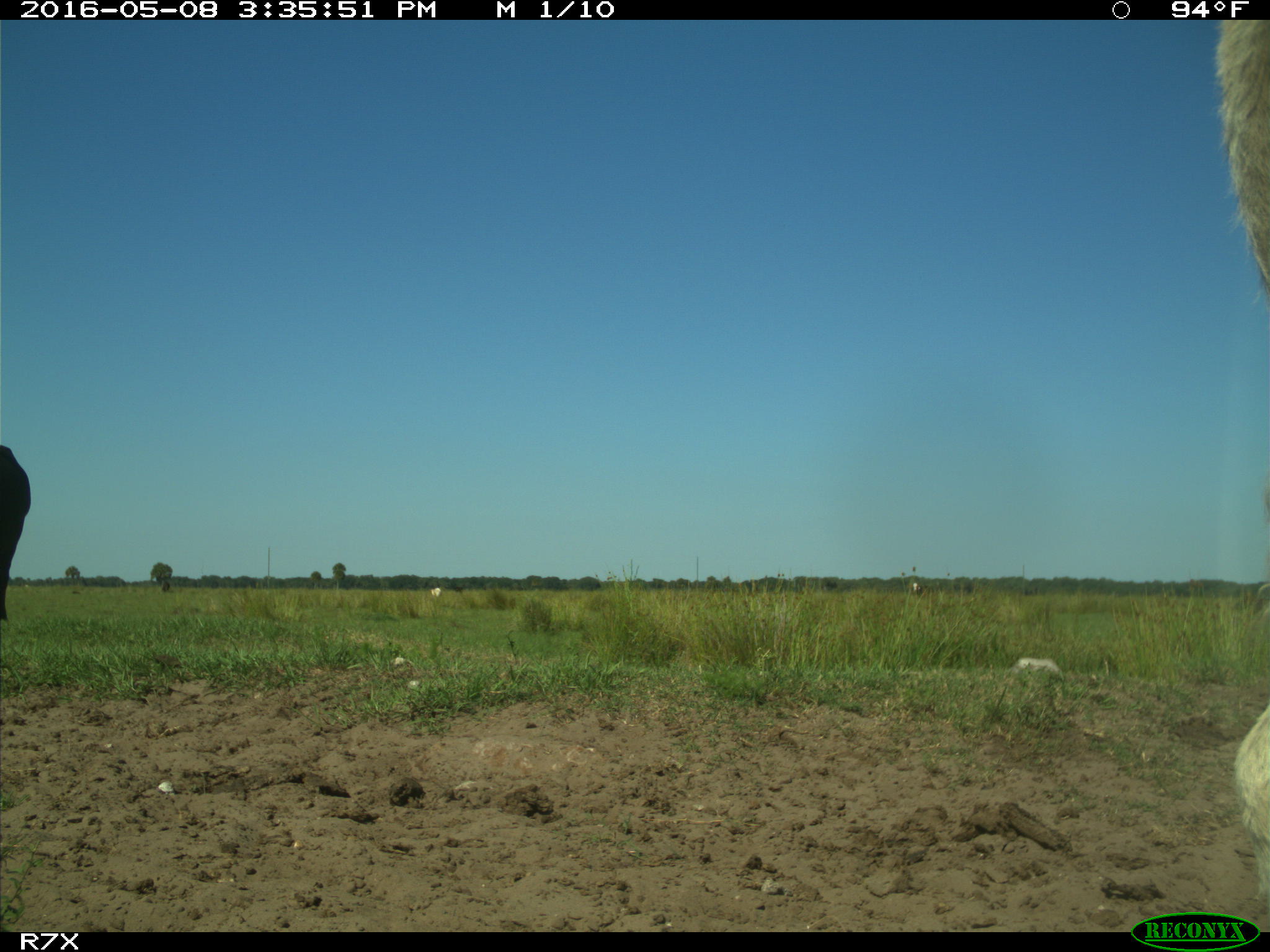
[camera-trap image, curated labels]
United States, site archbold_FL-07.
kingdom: Animalia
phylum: Chordata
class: Mammalia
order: Artiodactyla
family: Bovidae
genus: Bos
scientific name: Bos taurus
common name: domestic cow